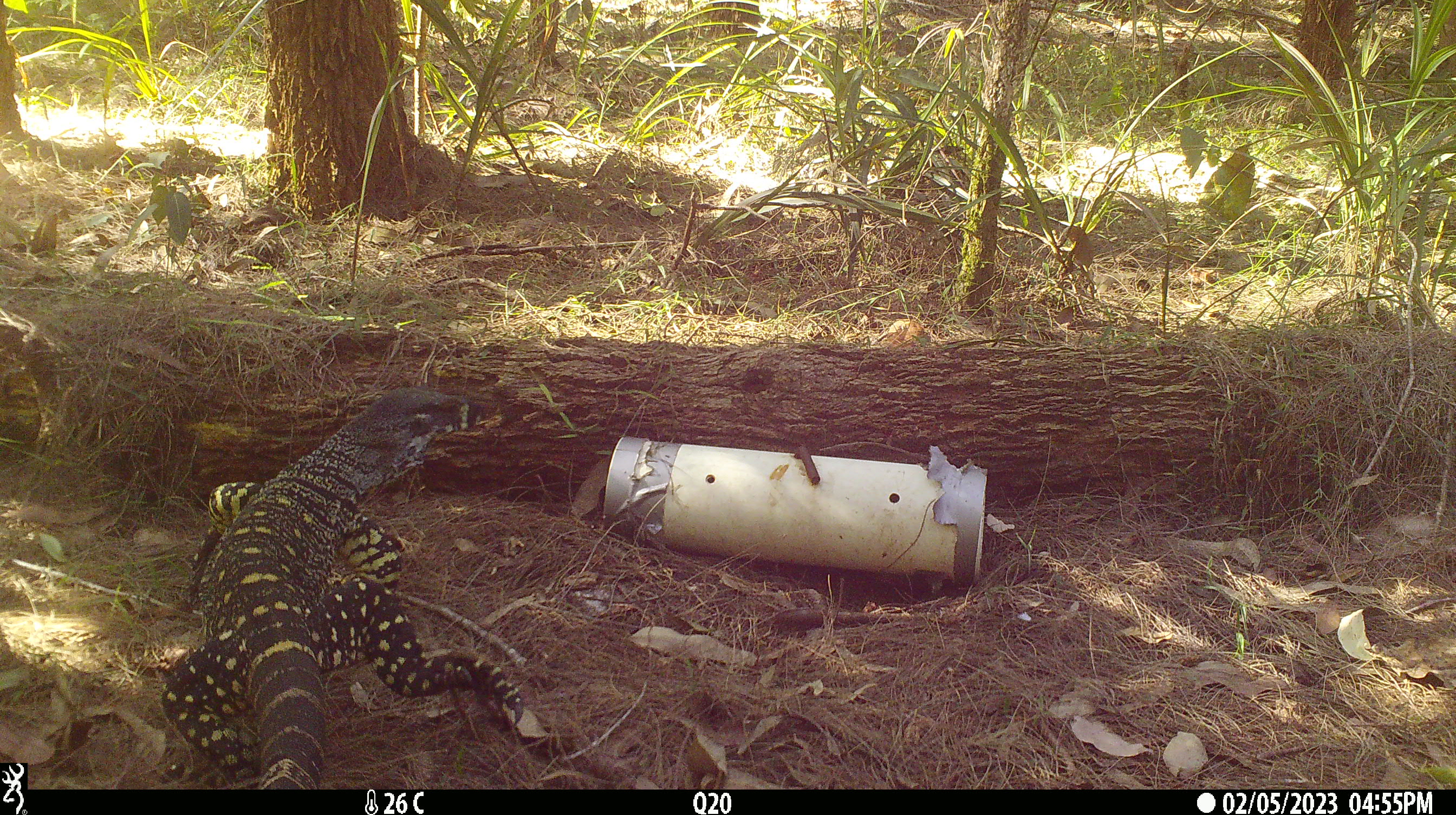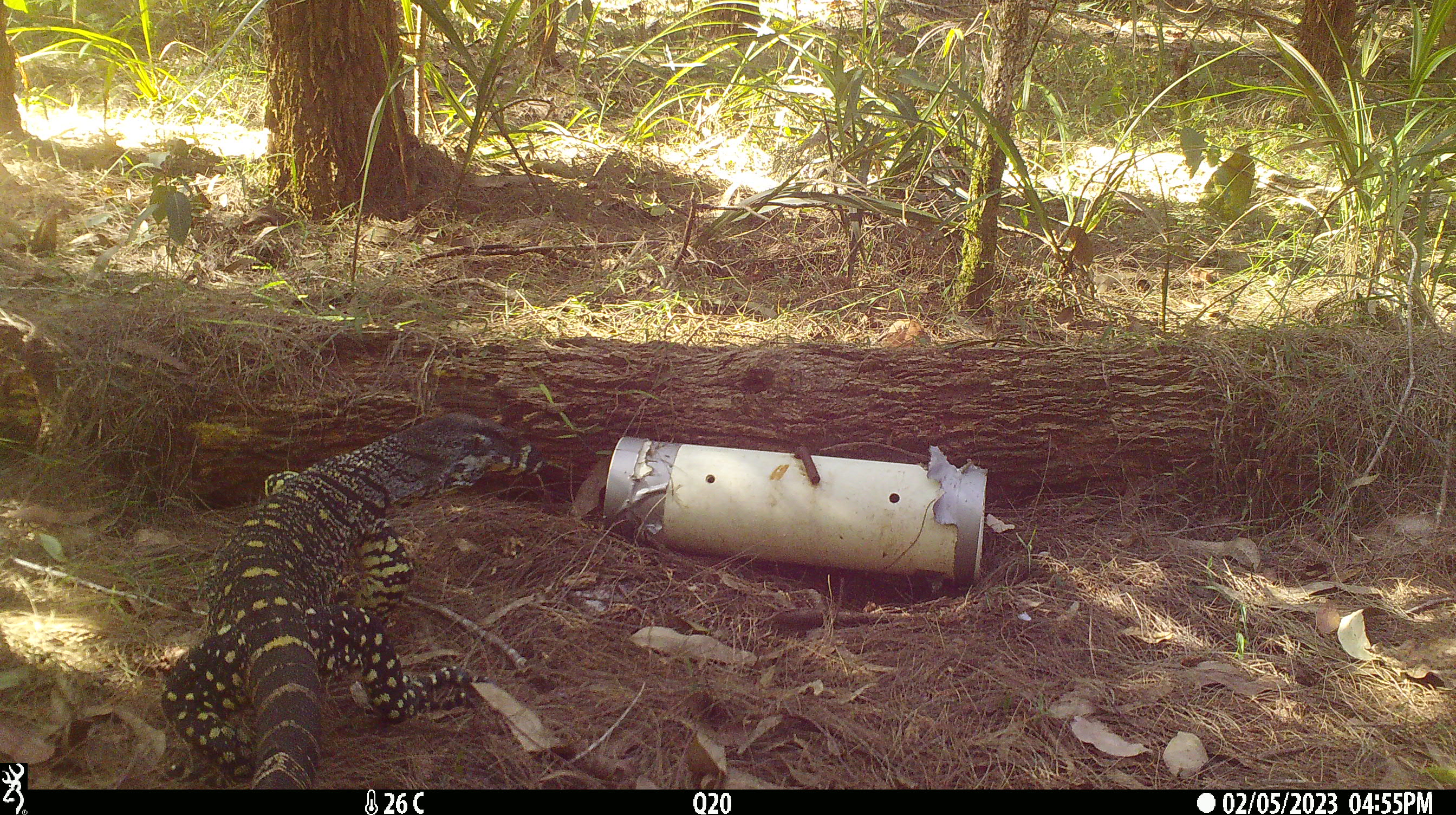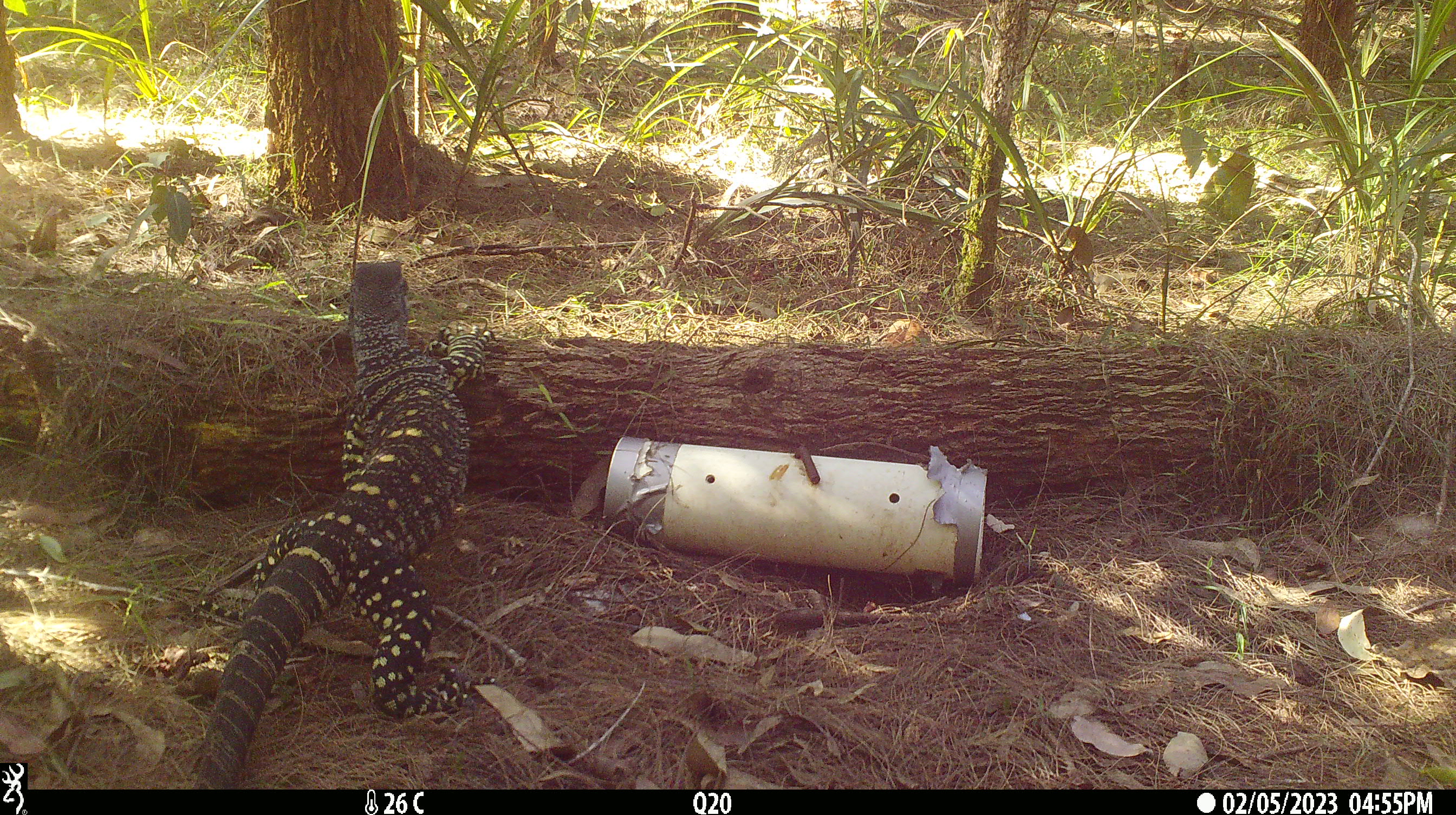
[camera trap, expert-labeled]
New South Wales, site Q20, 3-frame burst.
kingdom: Animalia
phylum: Chordata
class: Reptilia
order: Squamata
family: Varanidae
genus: Varanus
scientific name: Varanus varius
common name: lace monitor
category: goanna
Goanna (lace monitor) (Varanus varius).